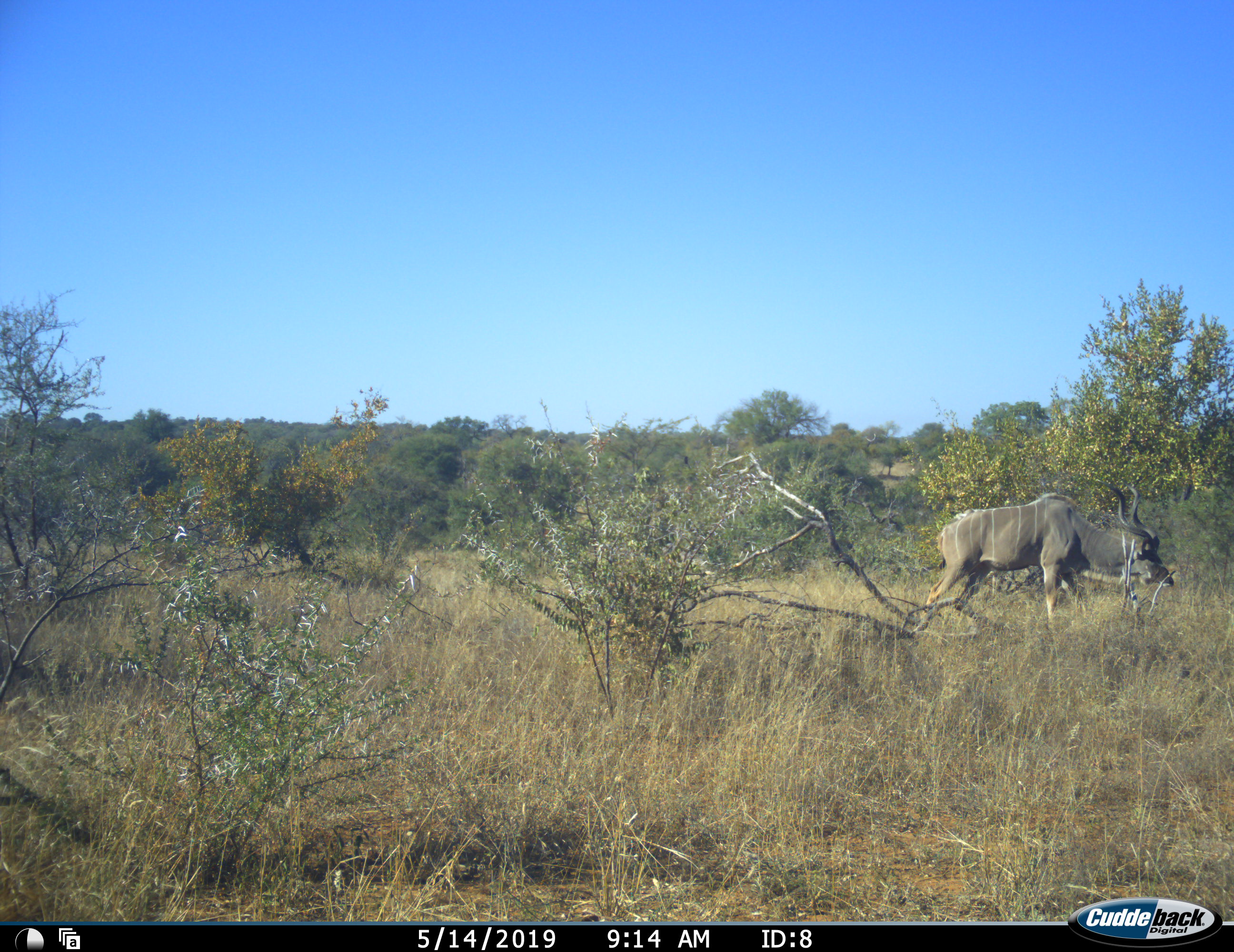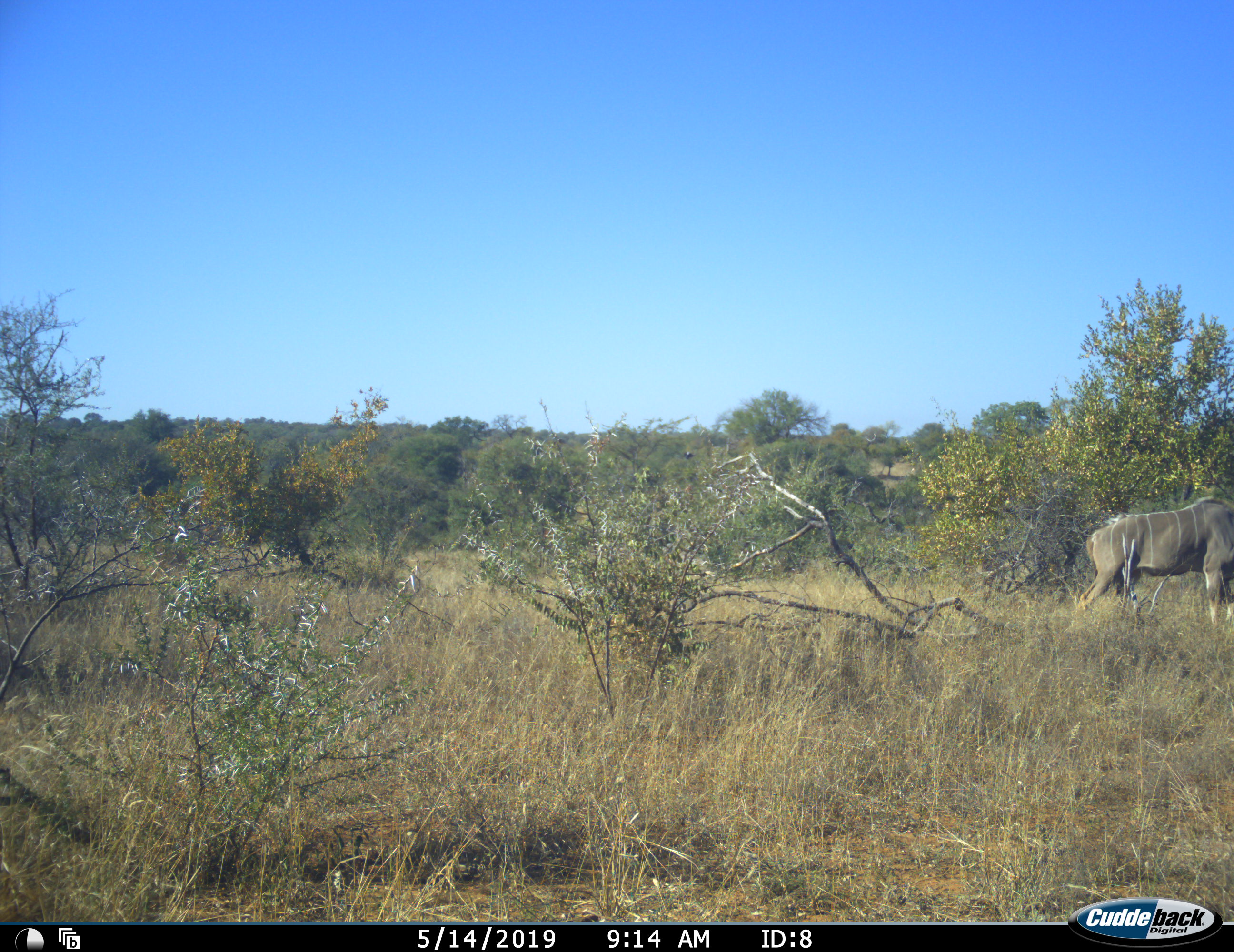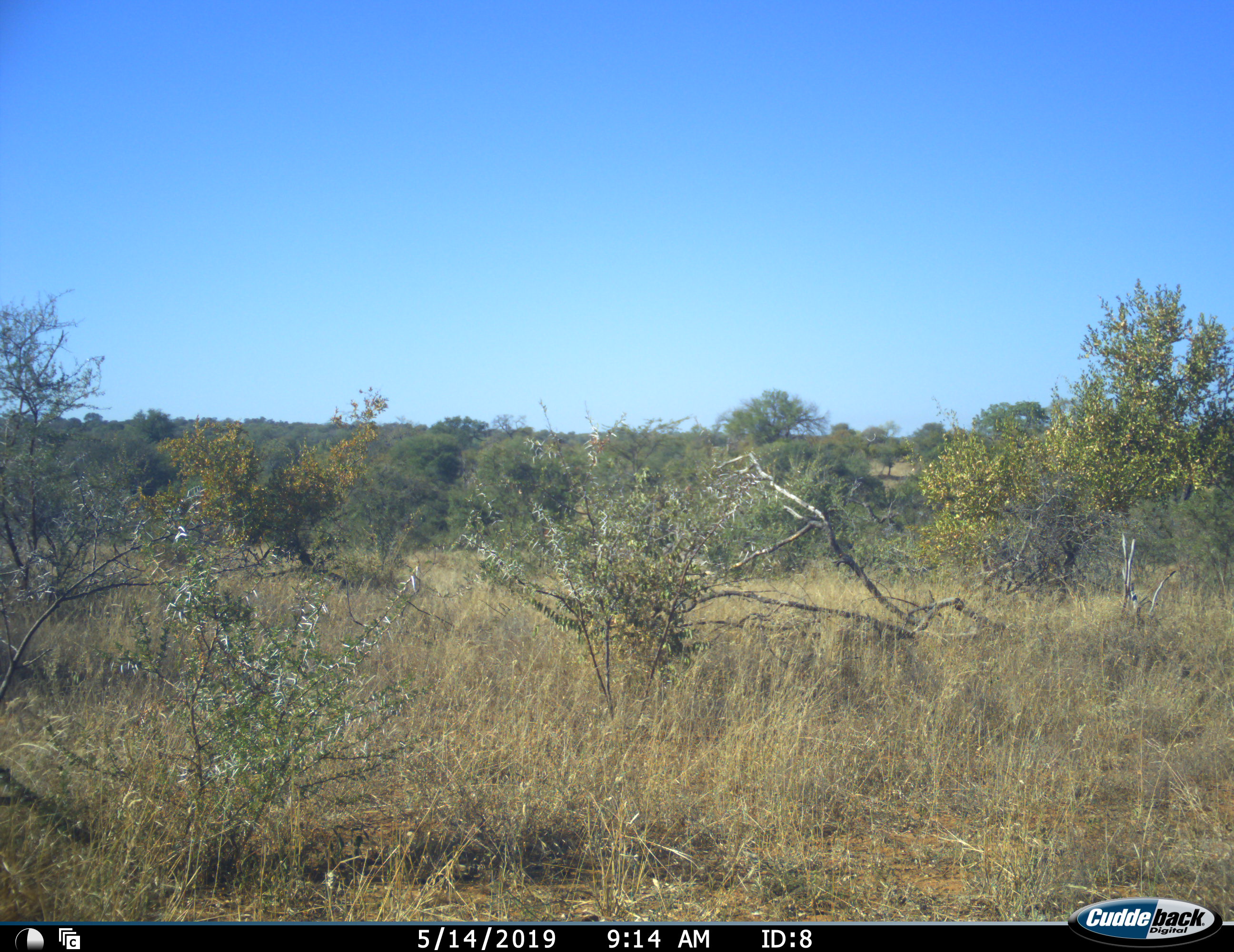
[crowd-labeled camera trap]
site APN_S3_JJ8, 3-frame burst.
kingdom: Animalia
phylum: Chordata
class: Mammalia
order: Artiodactyla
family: Bovidae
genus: Tragelaphus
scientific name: Tragelaphus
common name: kudu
Kudu (Tragelaphus), count 1. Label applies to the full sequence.